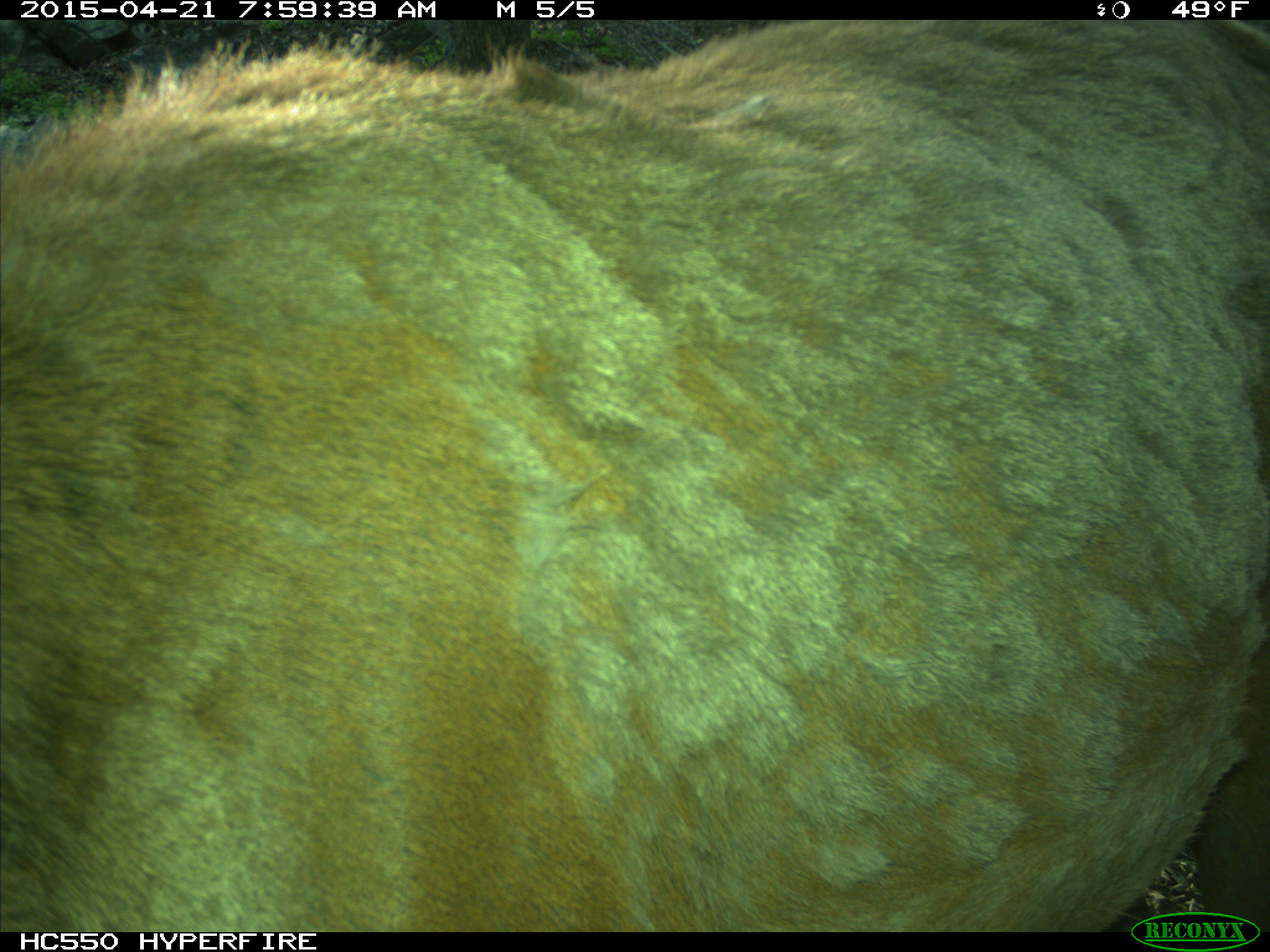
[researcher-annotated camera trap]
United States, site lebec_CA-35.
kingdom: Animalia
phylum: Chordata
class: Mammalia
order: Artiodactyla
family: Cervidae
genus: Cervus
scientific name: Cervus canadensis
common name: elk